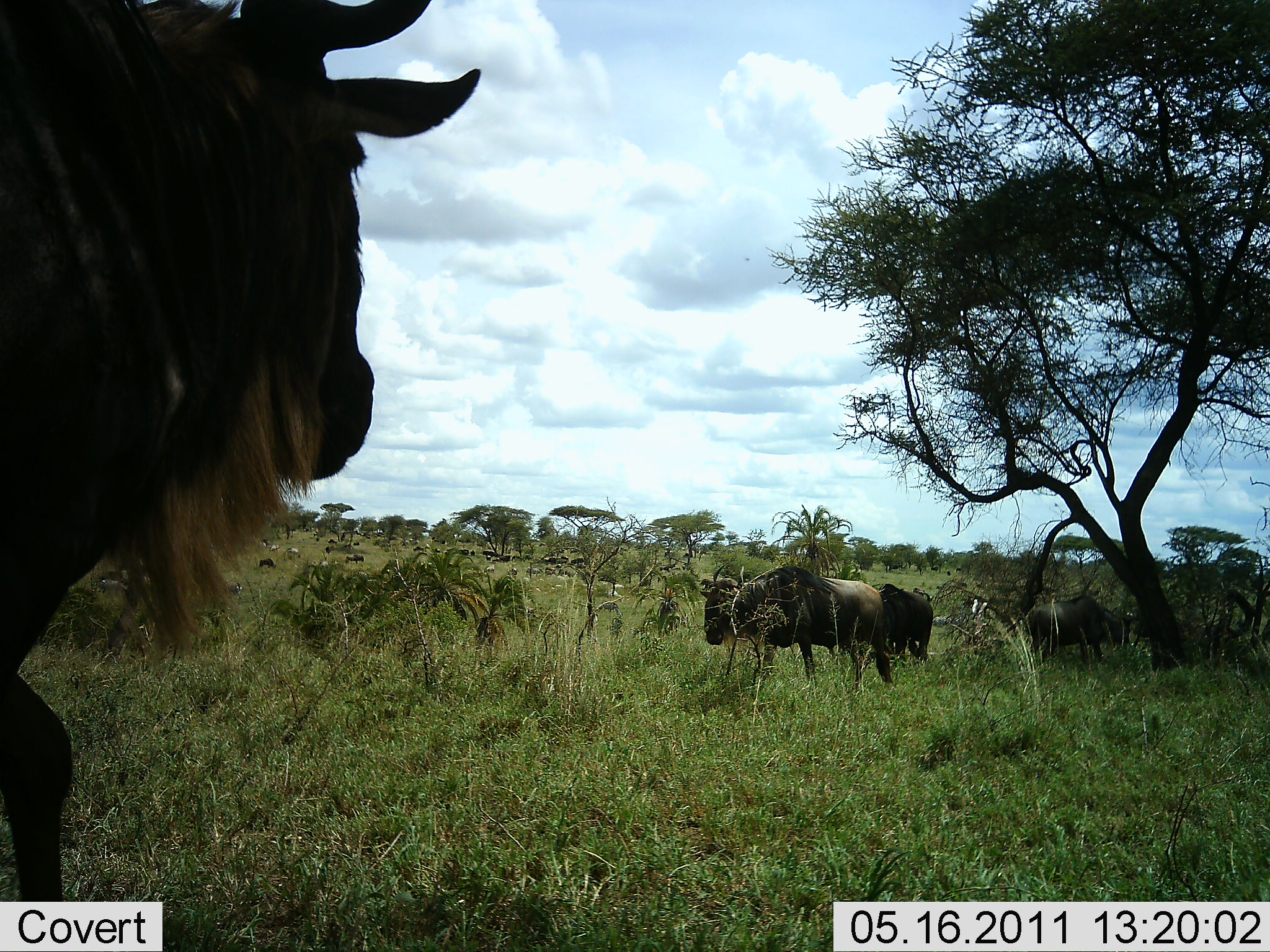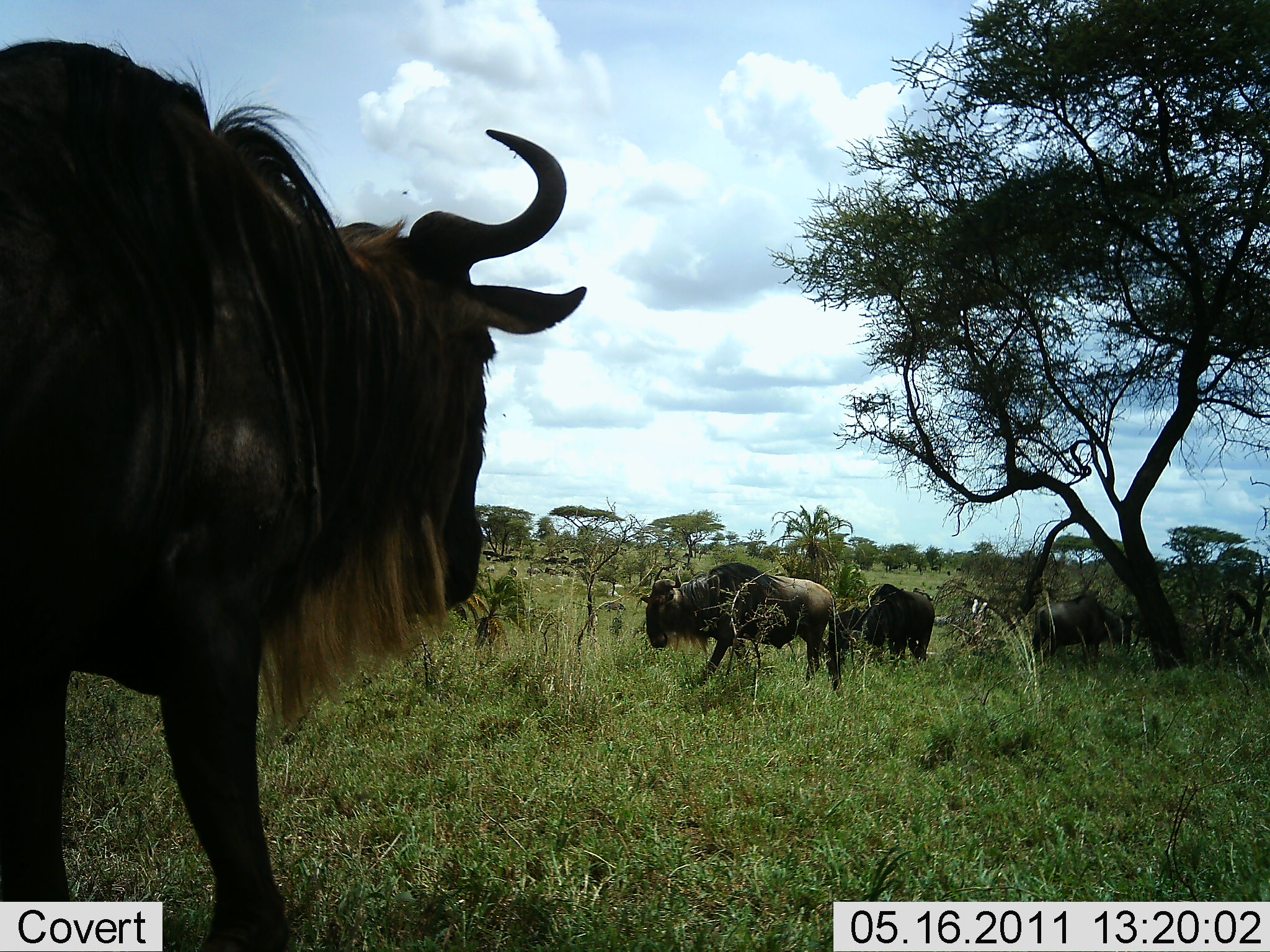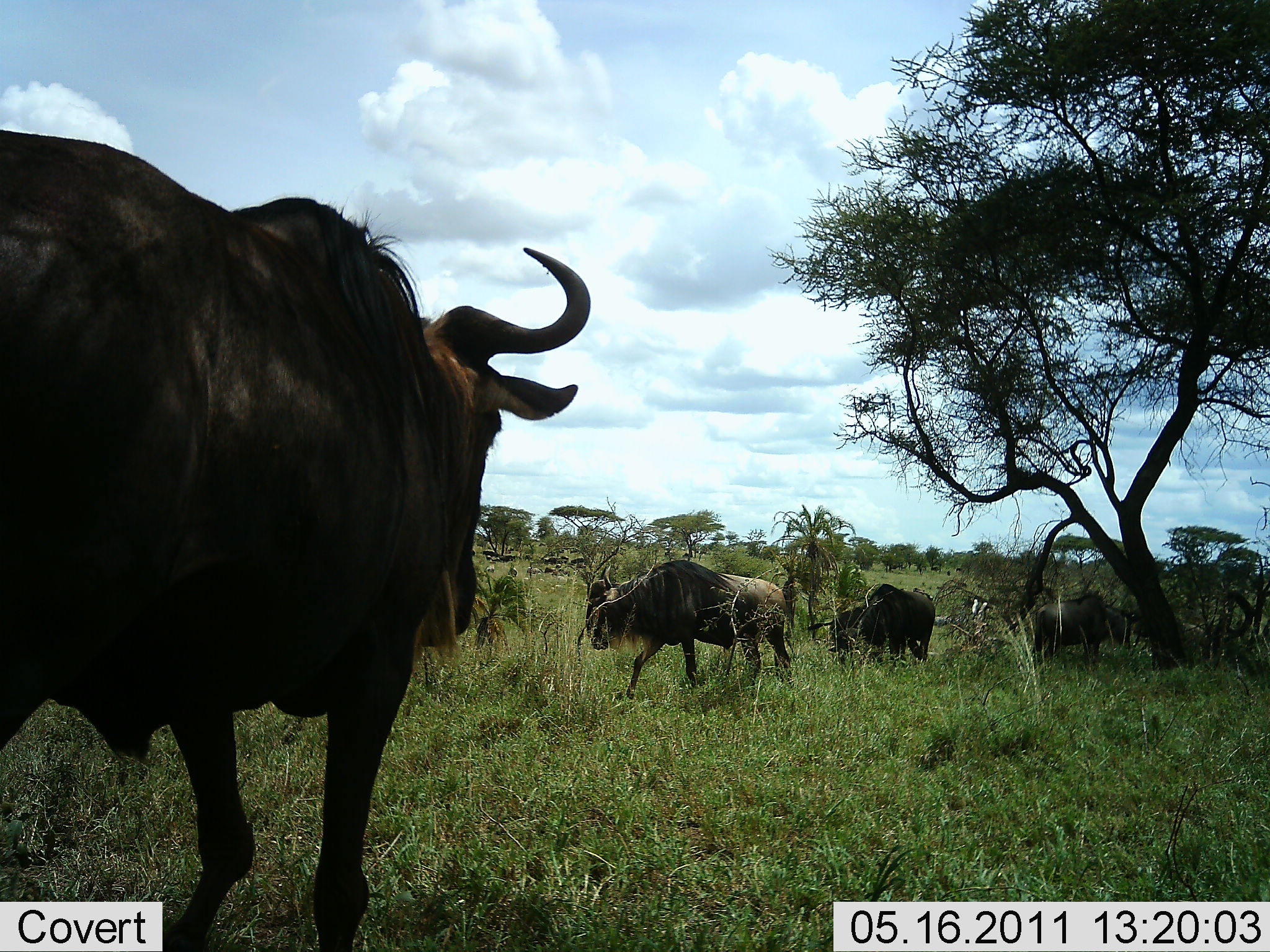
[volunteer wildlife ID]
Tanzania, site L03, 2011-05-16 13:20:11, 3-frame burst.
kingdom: Animalia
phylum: Chordata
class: Mammalia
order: Artiodactyla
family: Bovidae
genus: Connochaetes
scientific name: Connochaetes taurinus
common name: blue wildebeest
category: wildebeest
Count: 4.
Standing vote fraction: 45%.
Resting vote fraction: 9%.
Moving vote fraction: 64%.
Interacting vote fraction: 0%.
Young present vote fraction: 0%.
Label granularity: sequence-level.